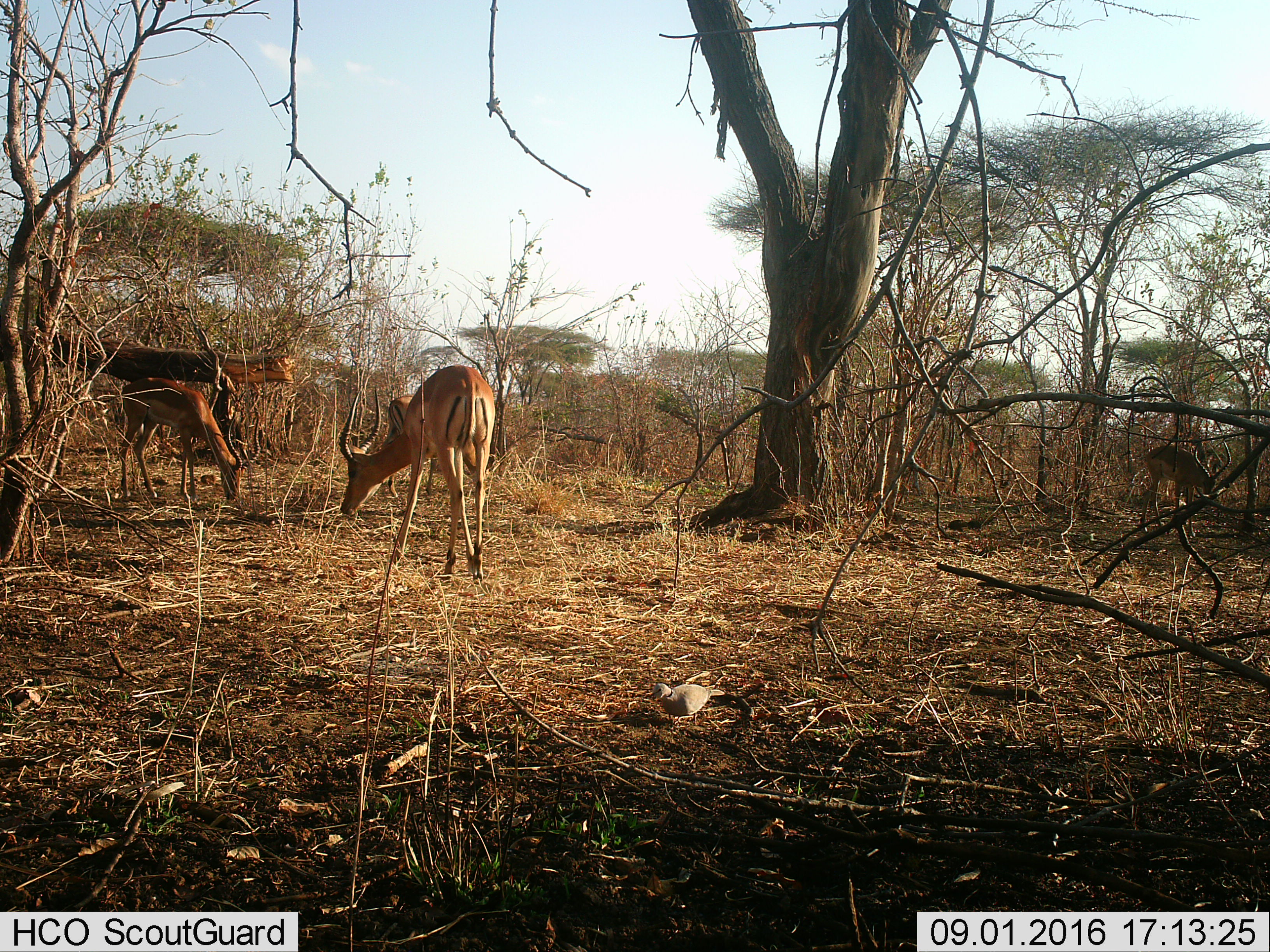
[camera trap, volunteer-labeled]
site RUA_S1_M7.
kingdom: Animalia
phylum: Chordata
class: Mammalia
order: Artiodactyla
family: Bovidae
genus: Aepyceros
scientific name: Aepyceros melampus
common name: impala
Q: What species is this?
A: Impala (Aepyceros melampus).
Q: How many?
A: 3.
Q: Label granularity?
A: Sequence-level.